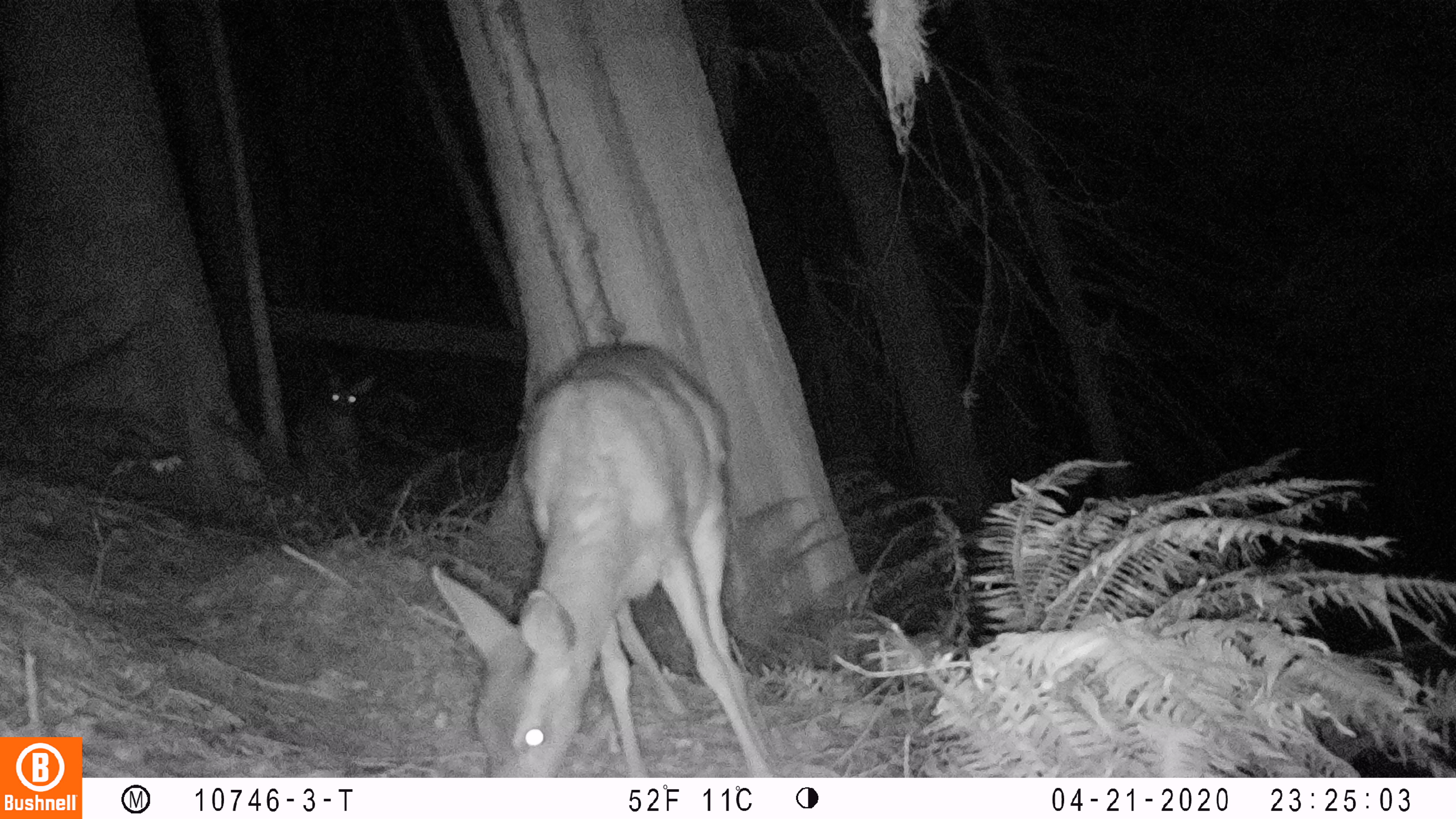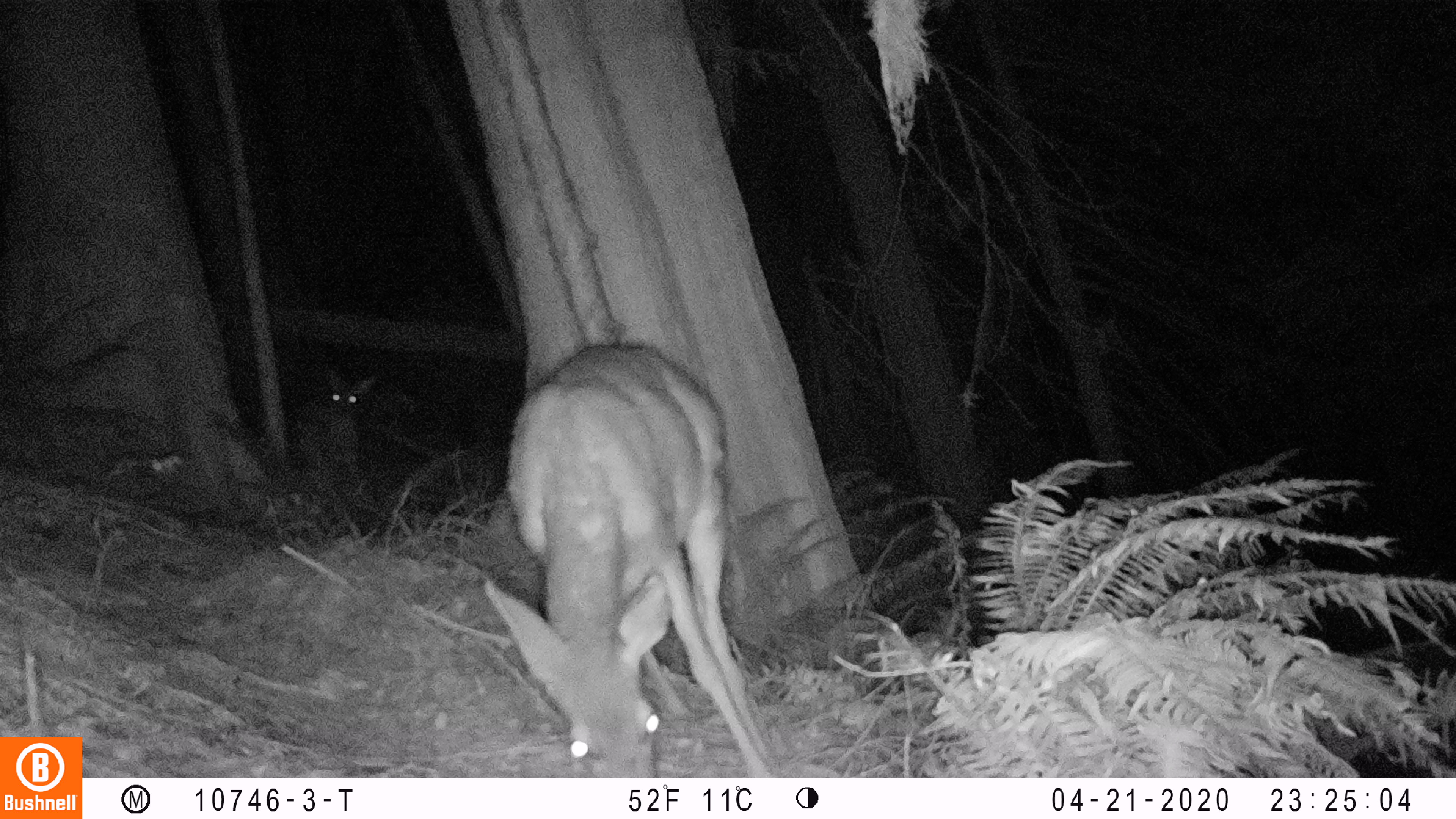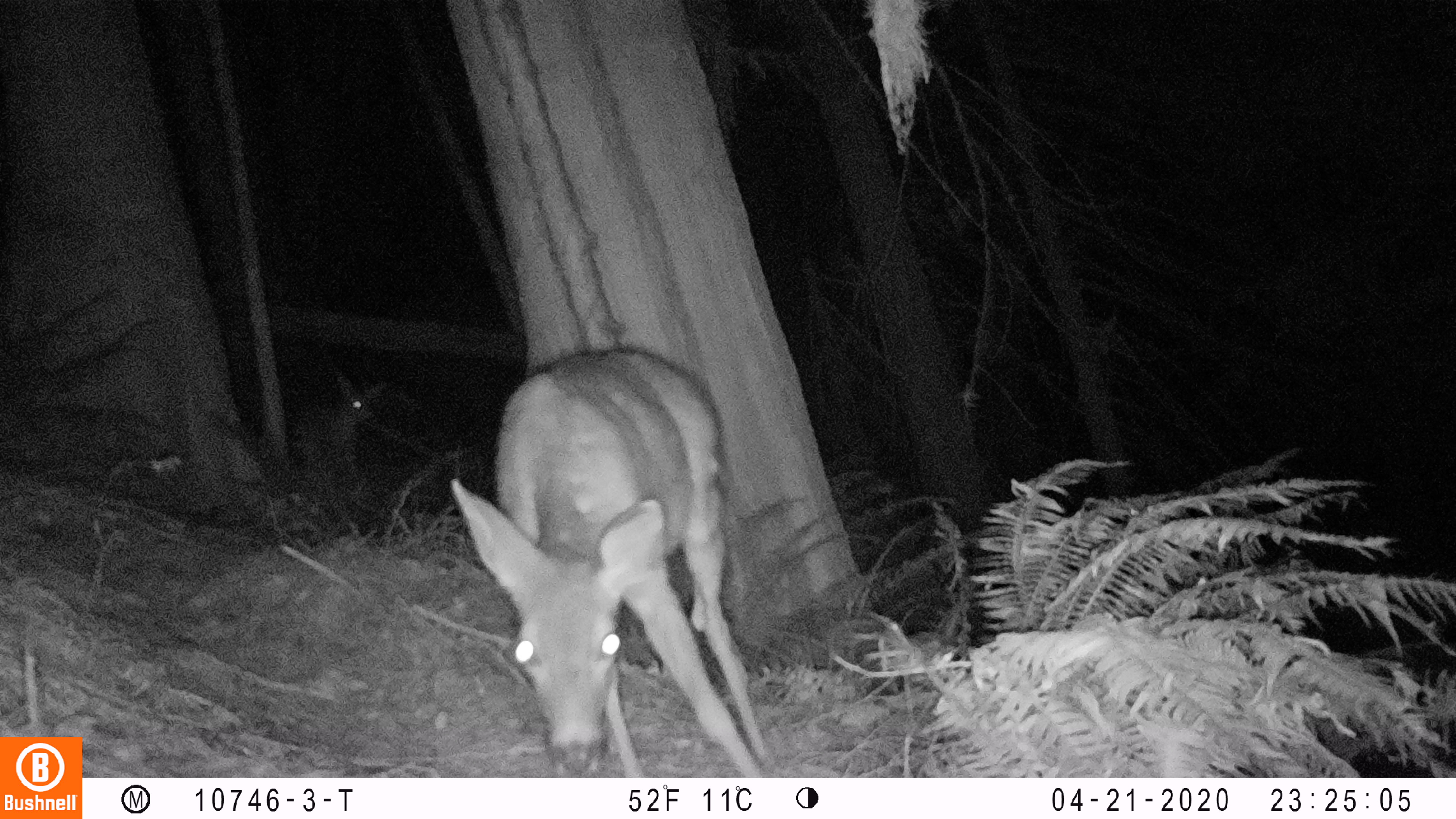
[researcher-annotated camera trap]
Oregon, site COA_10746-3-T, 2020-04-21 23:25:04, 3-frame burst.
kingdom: Animalia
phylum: Chordata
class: Mammalia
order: Artiodactyla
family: Cervidae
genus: Odocoileus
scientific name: Odocoileus hemionus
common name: black-tailed deer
Black-tailed deer (Odocoileus hemionus).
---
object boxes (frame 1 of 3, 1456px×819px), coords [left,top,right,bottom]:
black-tailed deer: [421,334,778,774]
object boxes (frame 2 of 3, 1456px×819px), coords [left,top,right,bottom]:
black-tailed deer: [474,332,781,770]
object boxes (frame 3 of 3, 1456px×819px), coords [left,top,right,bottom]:
black-tailed deer: [446,340,778,770]